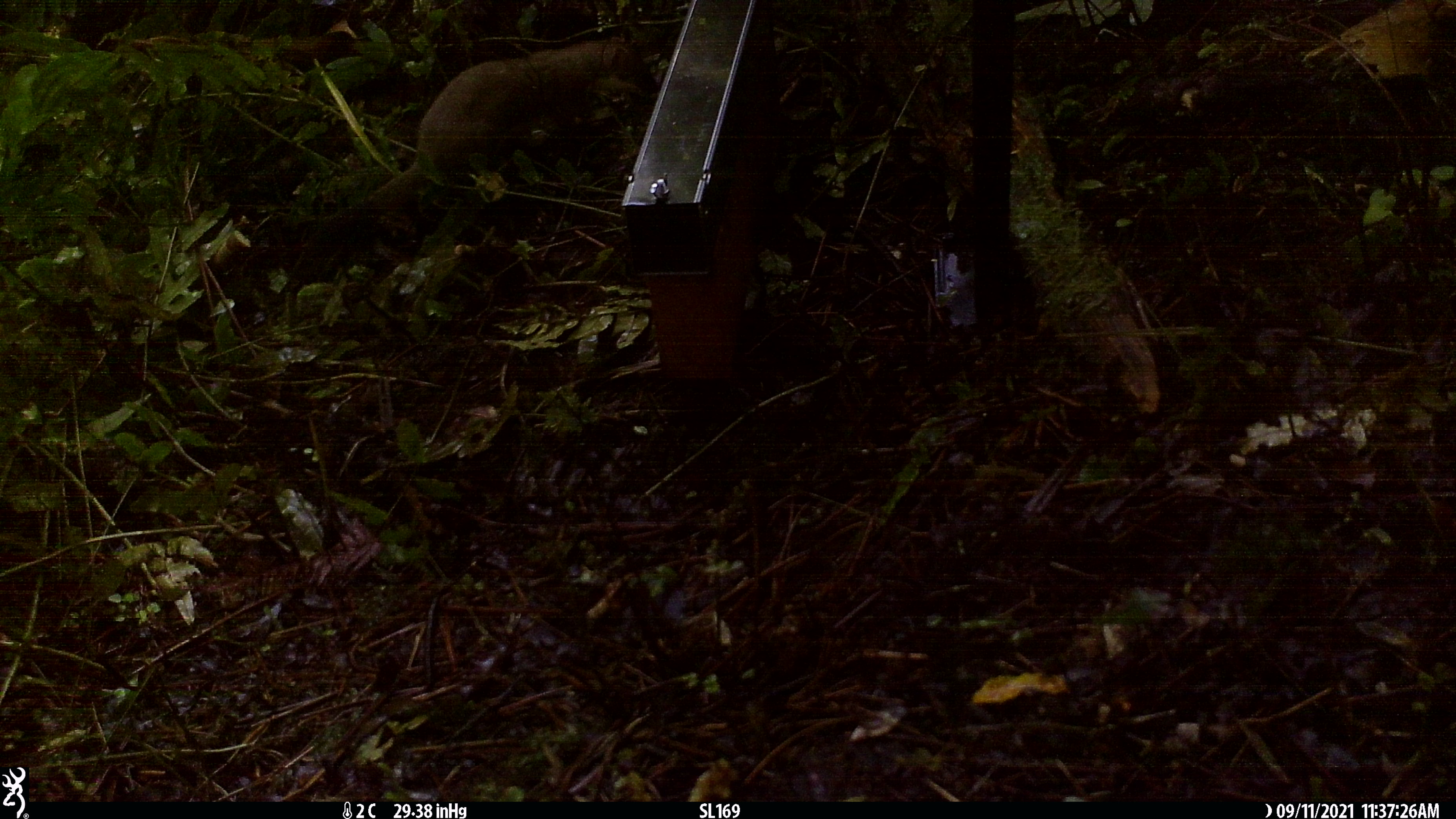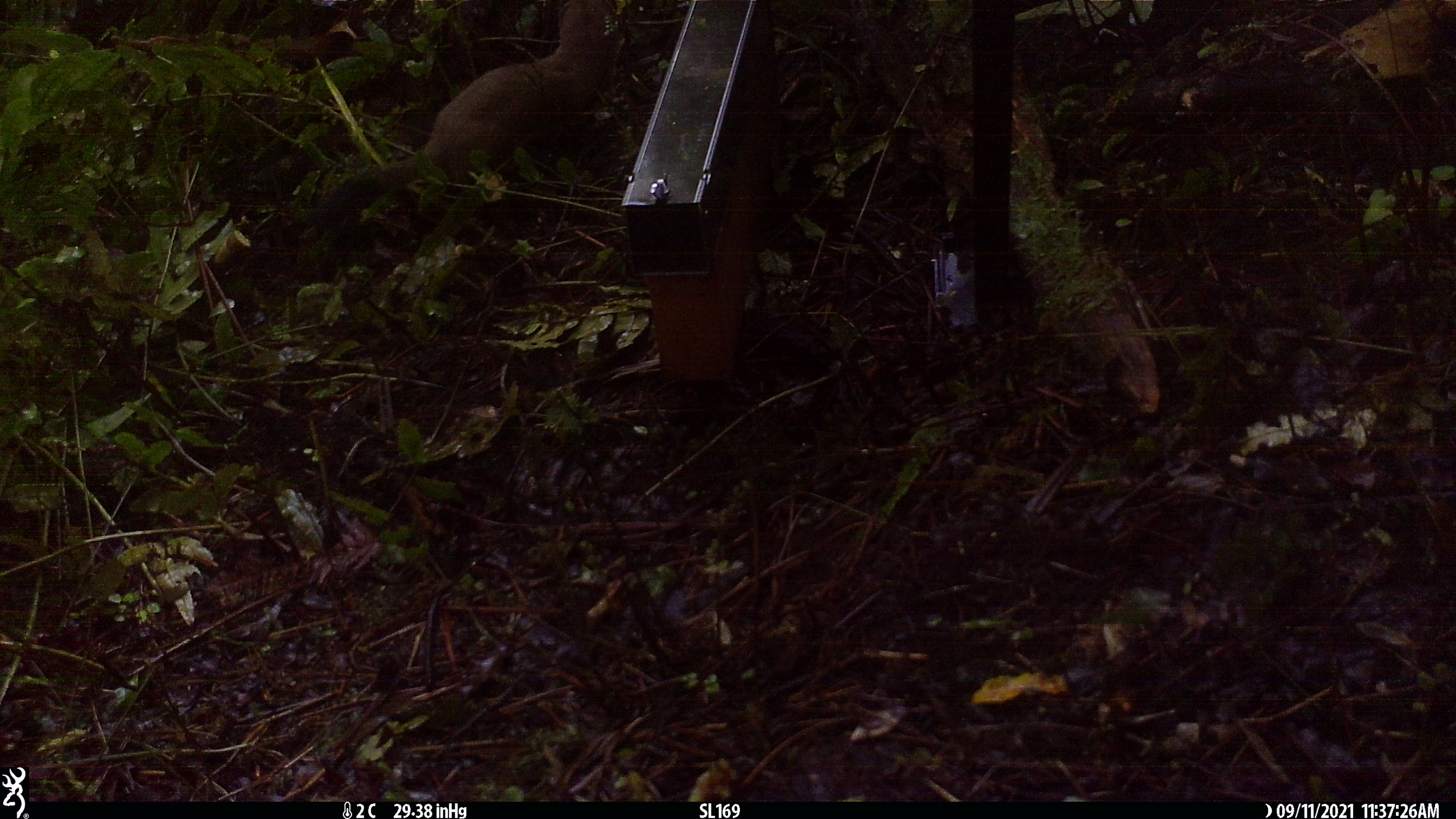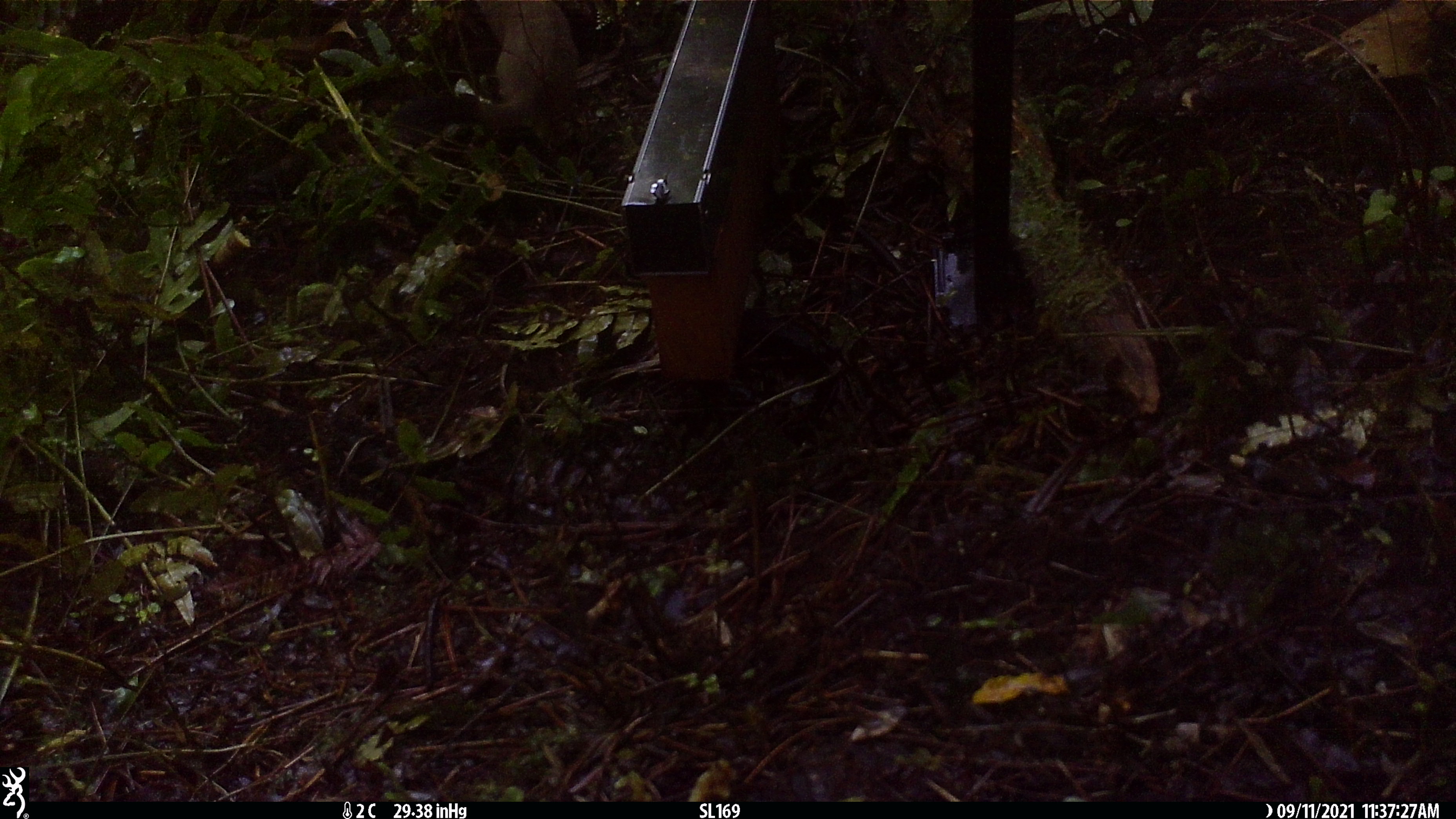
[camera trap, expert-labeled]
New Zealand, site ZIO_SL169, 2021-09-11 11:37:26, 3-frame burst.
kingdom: Animalia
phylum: Chordata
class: Mammalia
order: Carnivora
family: Mustelidae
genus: Mustela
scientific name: Mustela erminea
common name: stoat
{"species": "stoat (Mustela erminea)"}